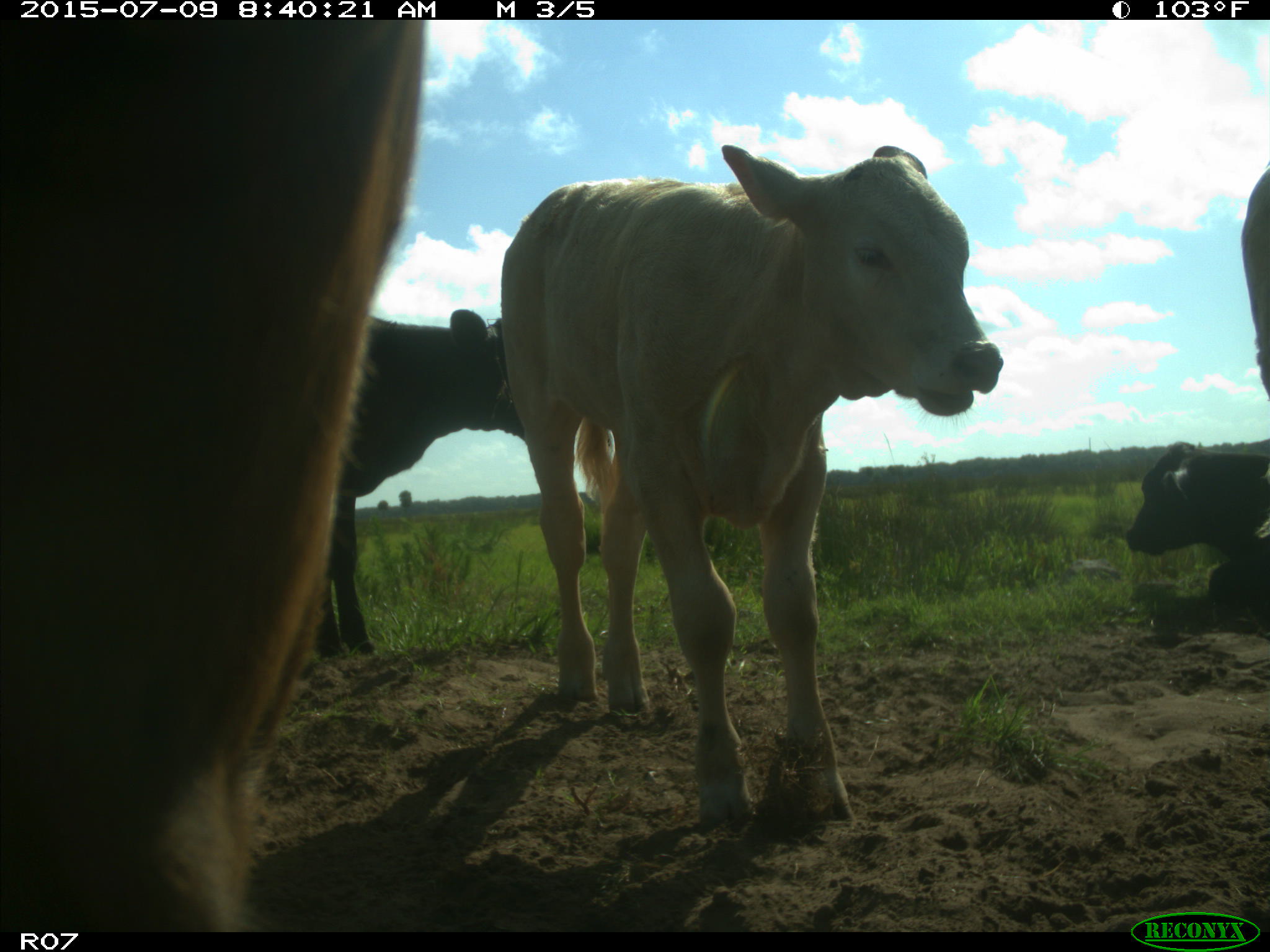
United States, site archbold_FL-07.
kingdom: Animalia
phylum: Chordata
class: Mammalia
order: Artiodactyla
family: Bovidae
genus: Bos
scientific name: Bos taurus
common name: domestic cow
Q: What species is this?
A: Bos taurus (domestic cow).